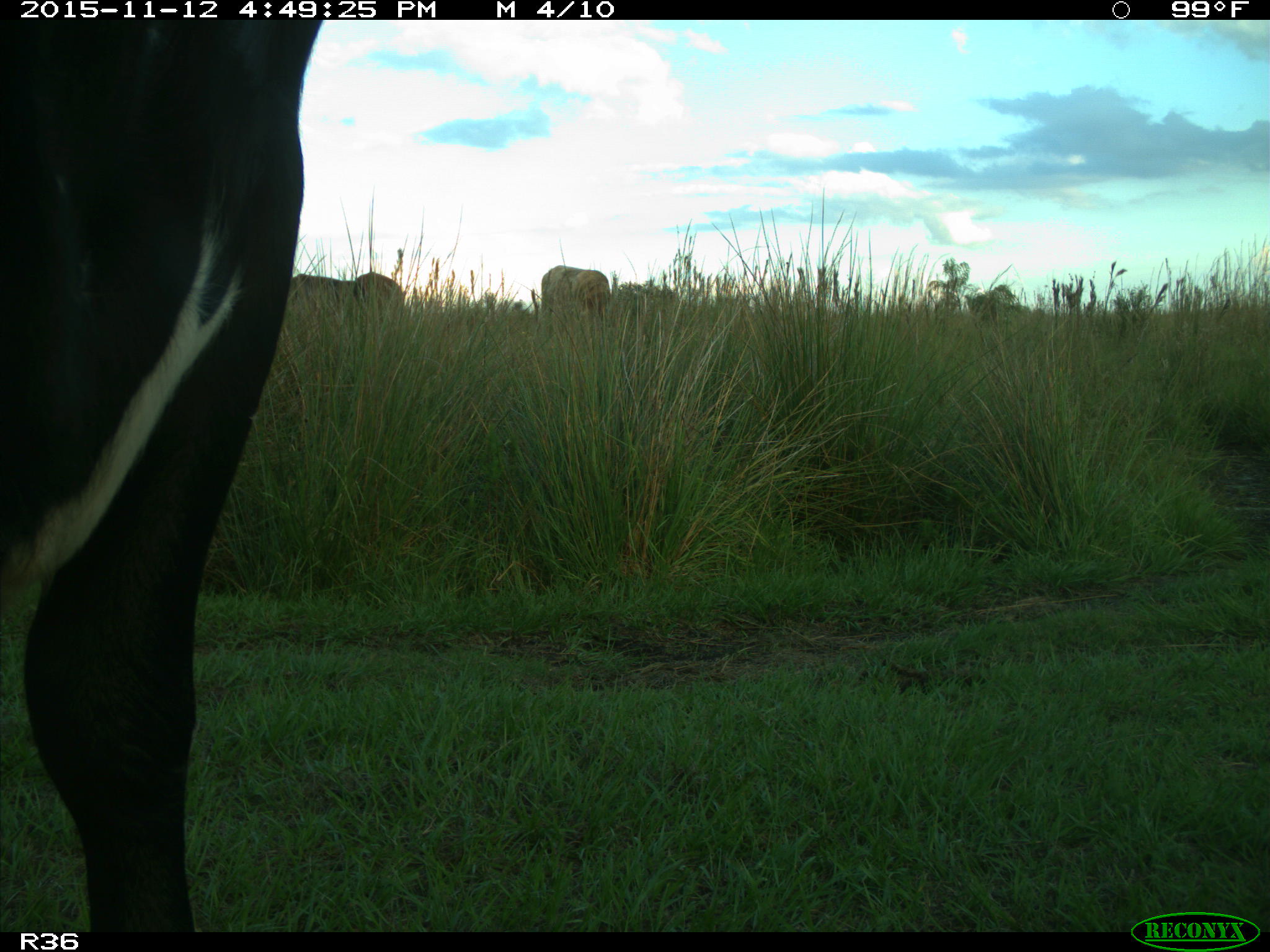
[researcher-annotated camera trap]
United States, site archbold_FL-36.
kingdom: Animalia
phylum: Chordata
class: Mammalia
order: Artiodactyla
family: Bovidae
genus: Bos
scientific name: Bos taurus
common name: domestic cow